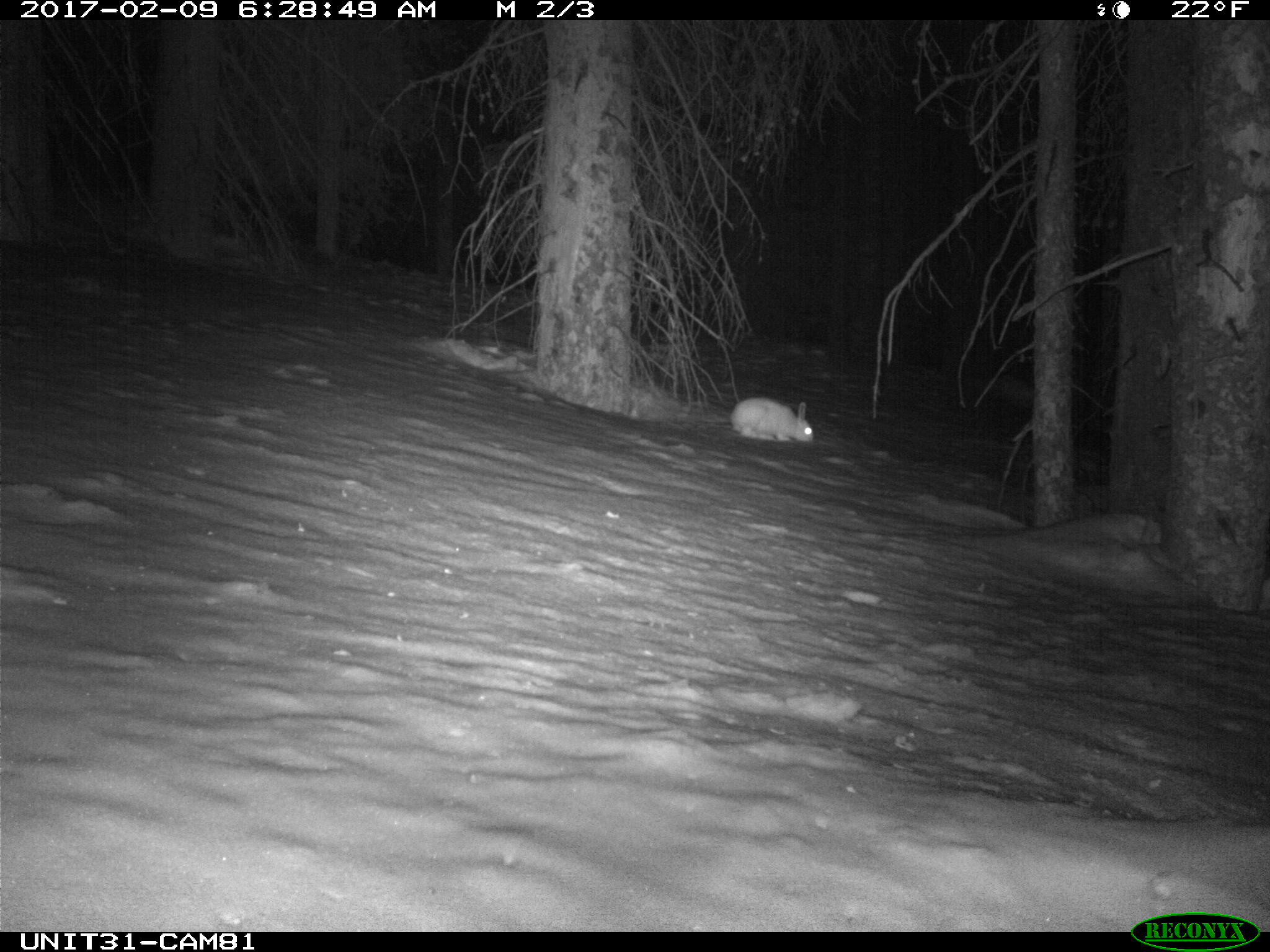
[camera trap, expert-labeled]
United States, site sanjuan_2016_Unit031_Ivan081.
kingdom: Animalia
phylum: Chordata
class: Mammalia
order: Lagomorpha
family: Leporidae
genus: Lepus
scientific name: Lepus americanus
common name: snowshoe hare